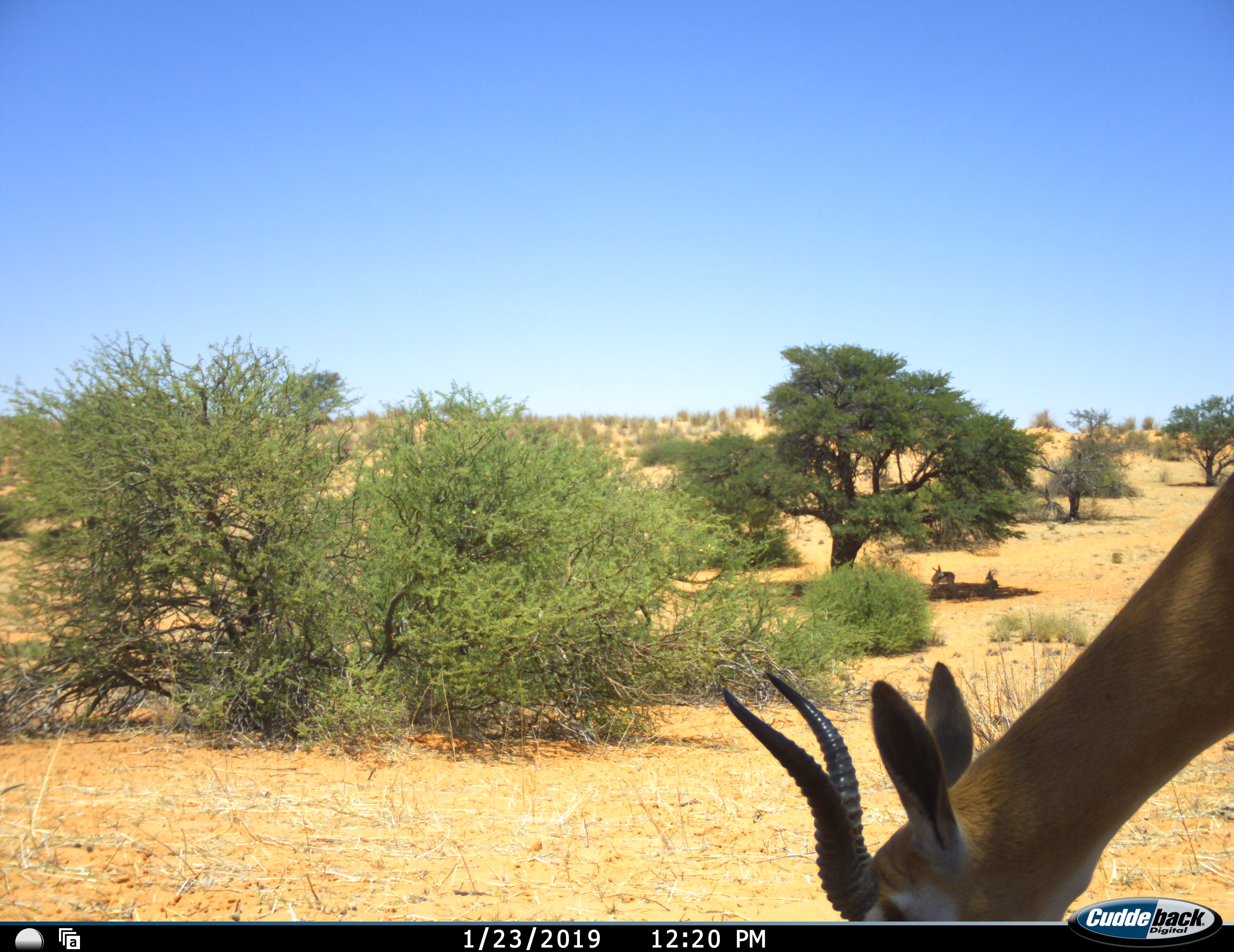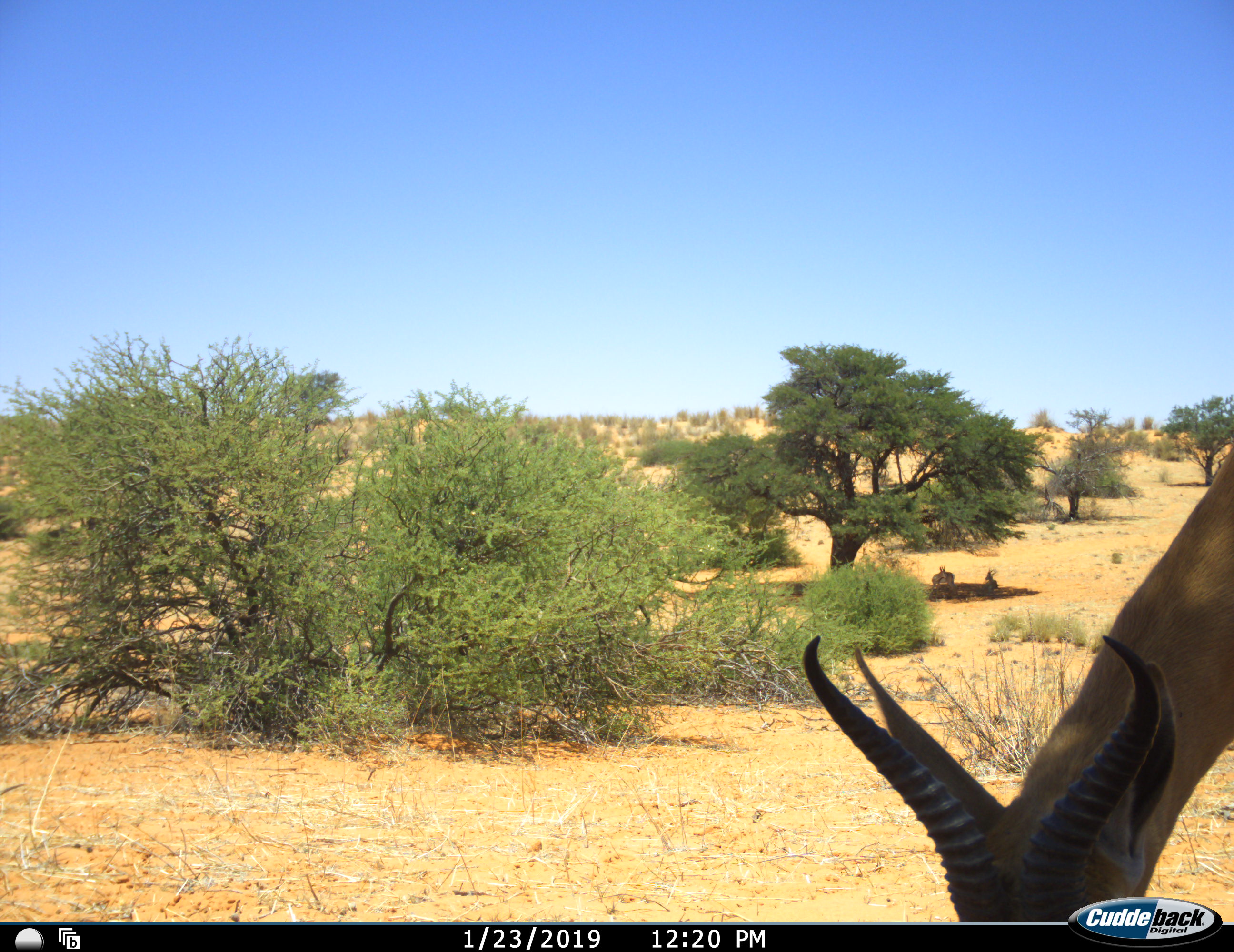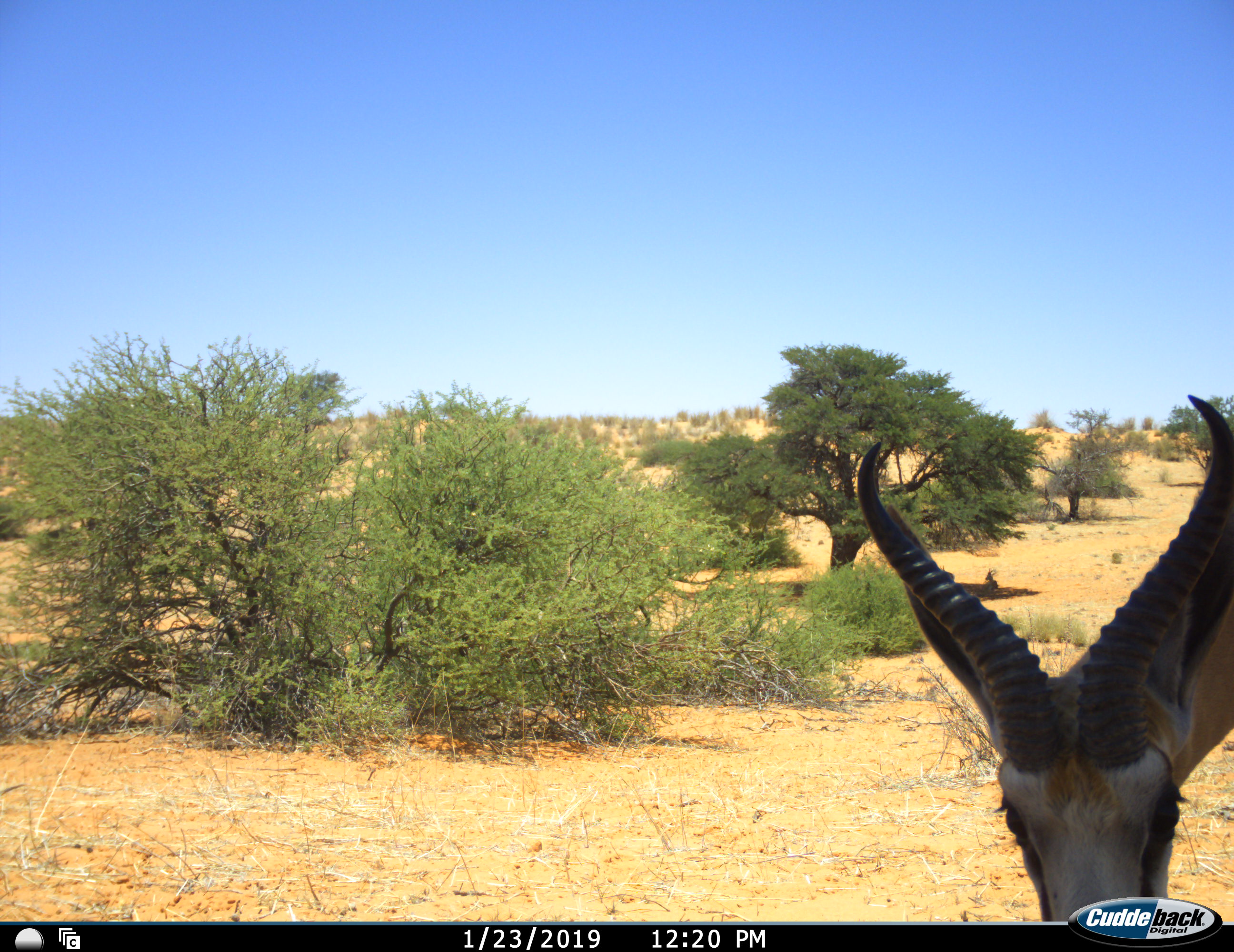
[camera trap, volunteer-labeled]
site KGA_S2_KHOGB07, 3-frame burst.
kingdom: Animalia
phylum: Chordata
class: Mammalia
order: Artiodactyla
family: Bovidae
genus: Antidorcas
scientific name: Antidorcas marsupialis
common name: springbok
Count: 3.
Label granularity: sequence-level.